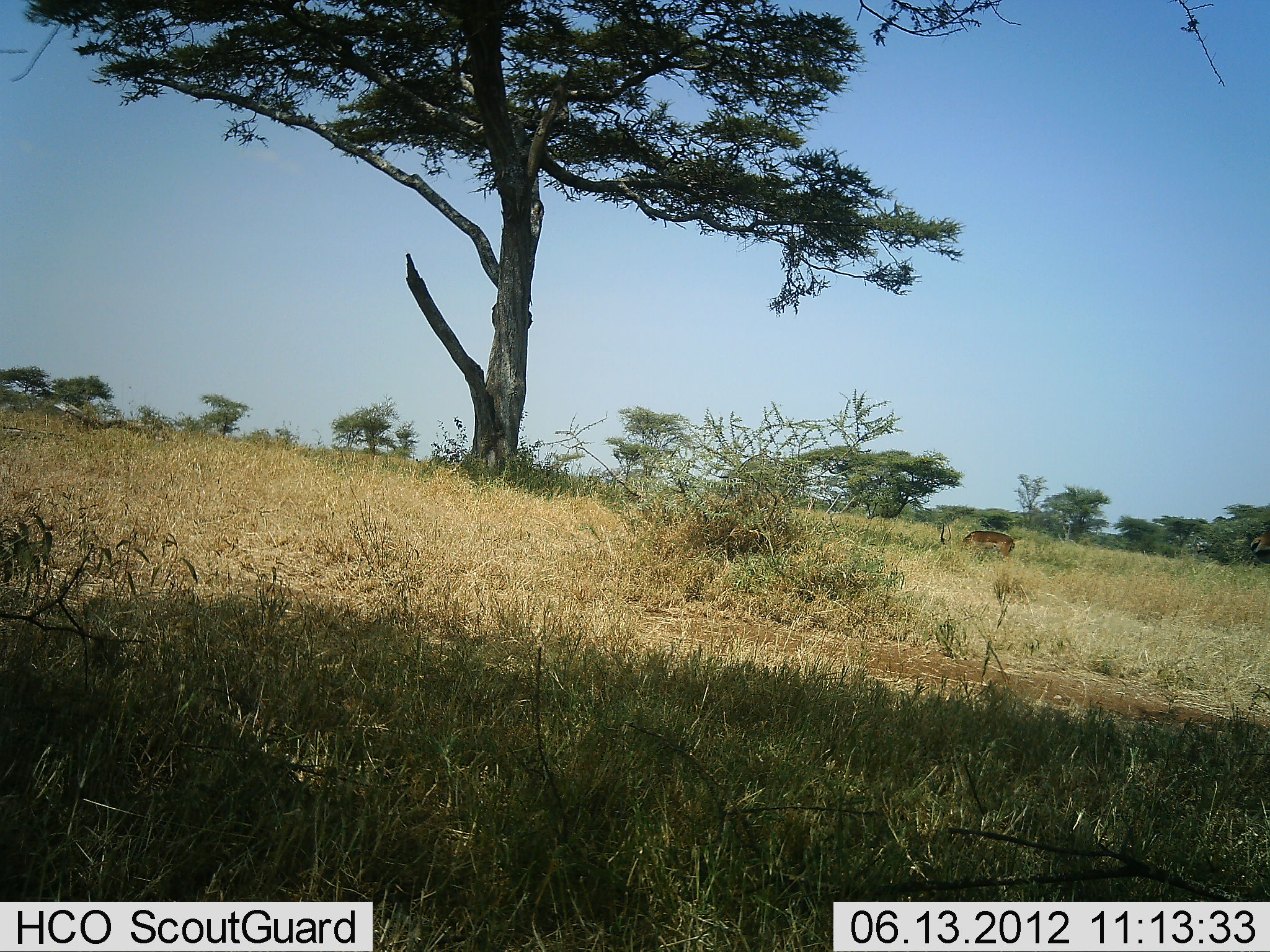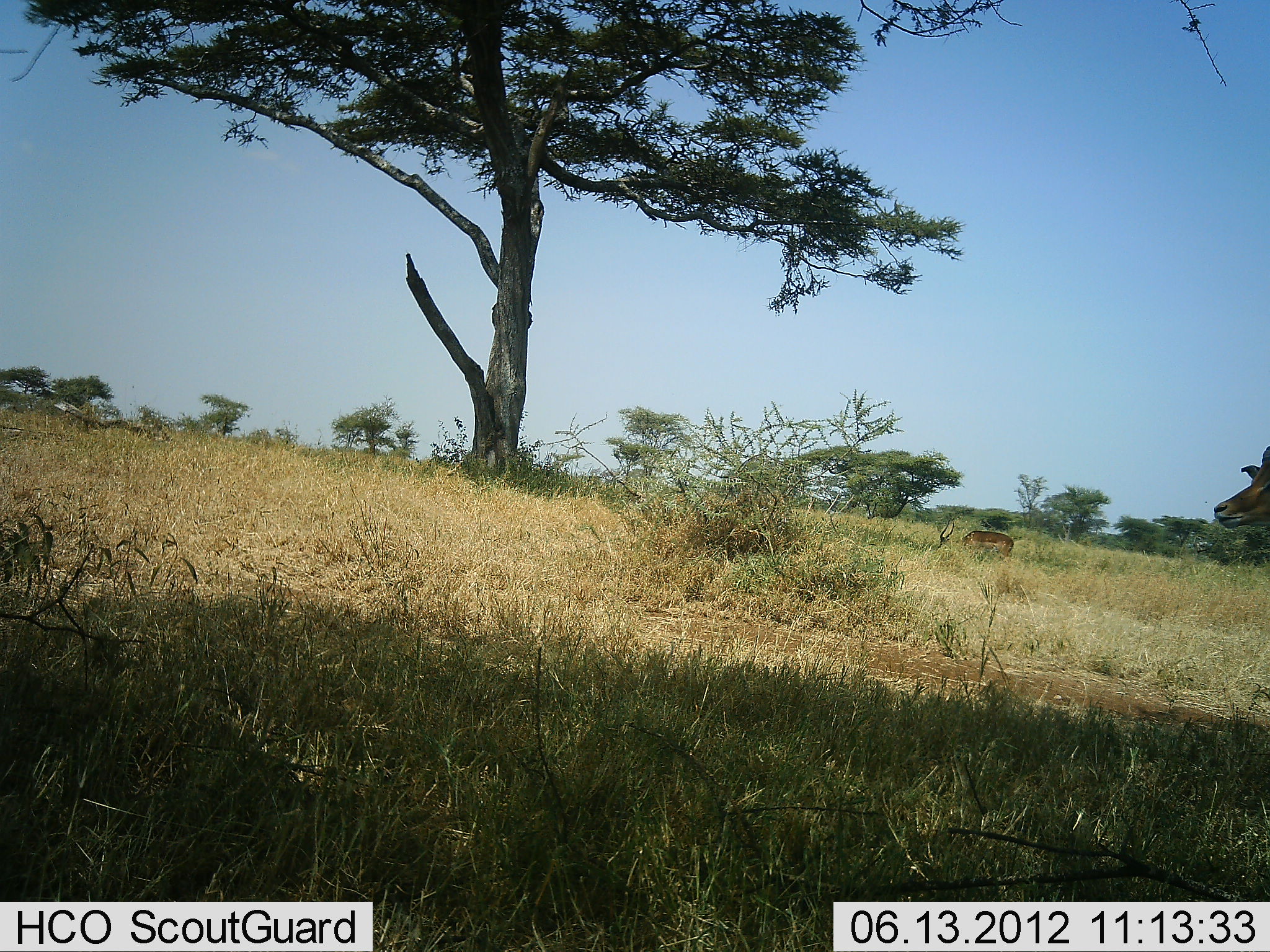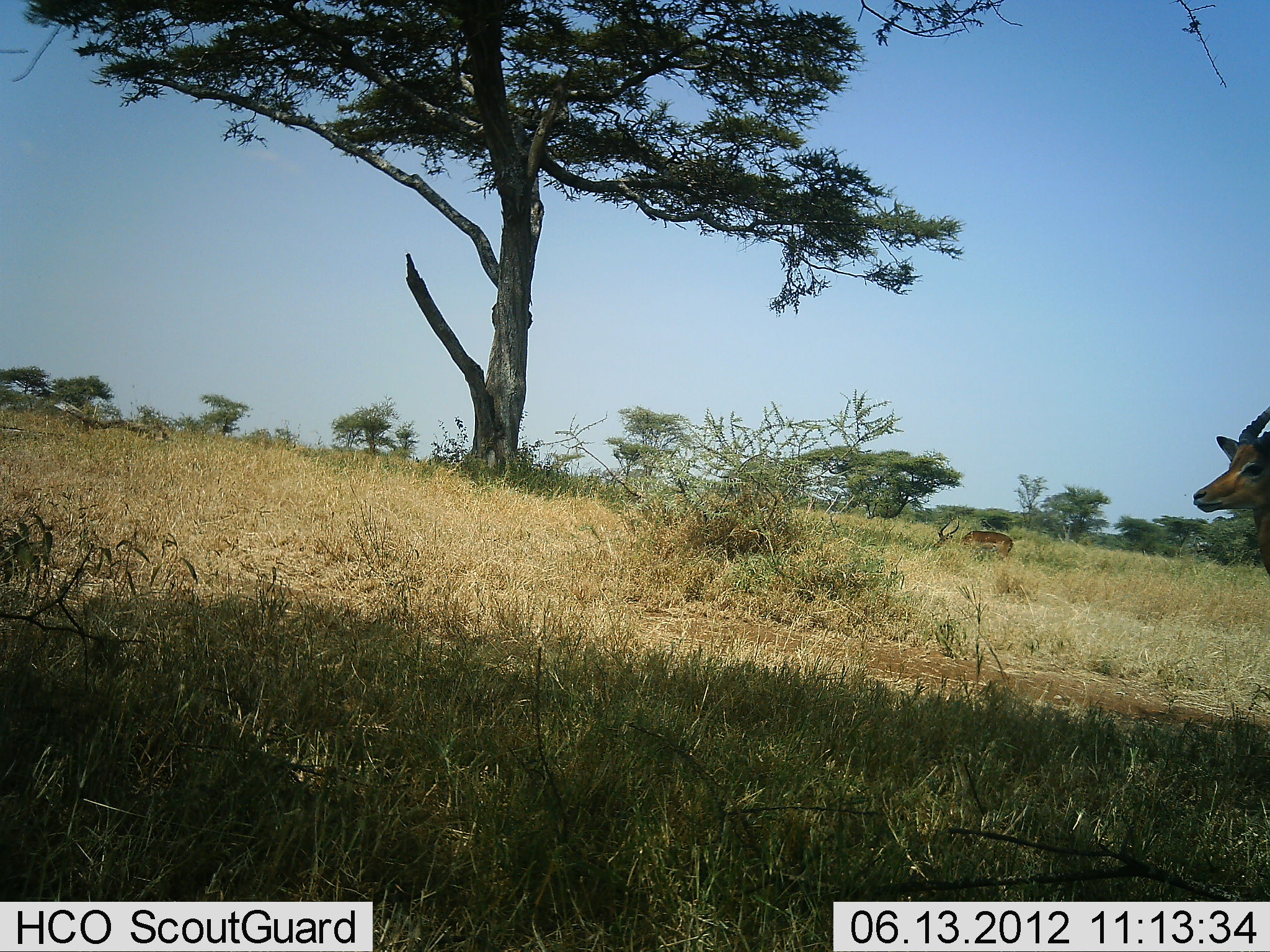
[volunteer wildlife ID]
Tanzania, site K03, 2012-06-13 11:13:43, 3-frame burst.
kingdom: Animalia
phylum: Chordata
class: Mammalia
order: Artiodactyla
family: Bovidae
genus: Aepyceros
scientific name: Aepyceros melampus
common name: impala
Impala (Aepyceros melampus), count 2. Behavior (volunteer vote fractions): standing 30%, resting 0%, moving 90%, interacting 0%. Young present (vote fraction): 0%. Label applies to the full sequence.